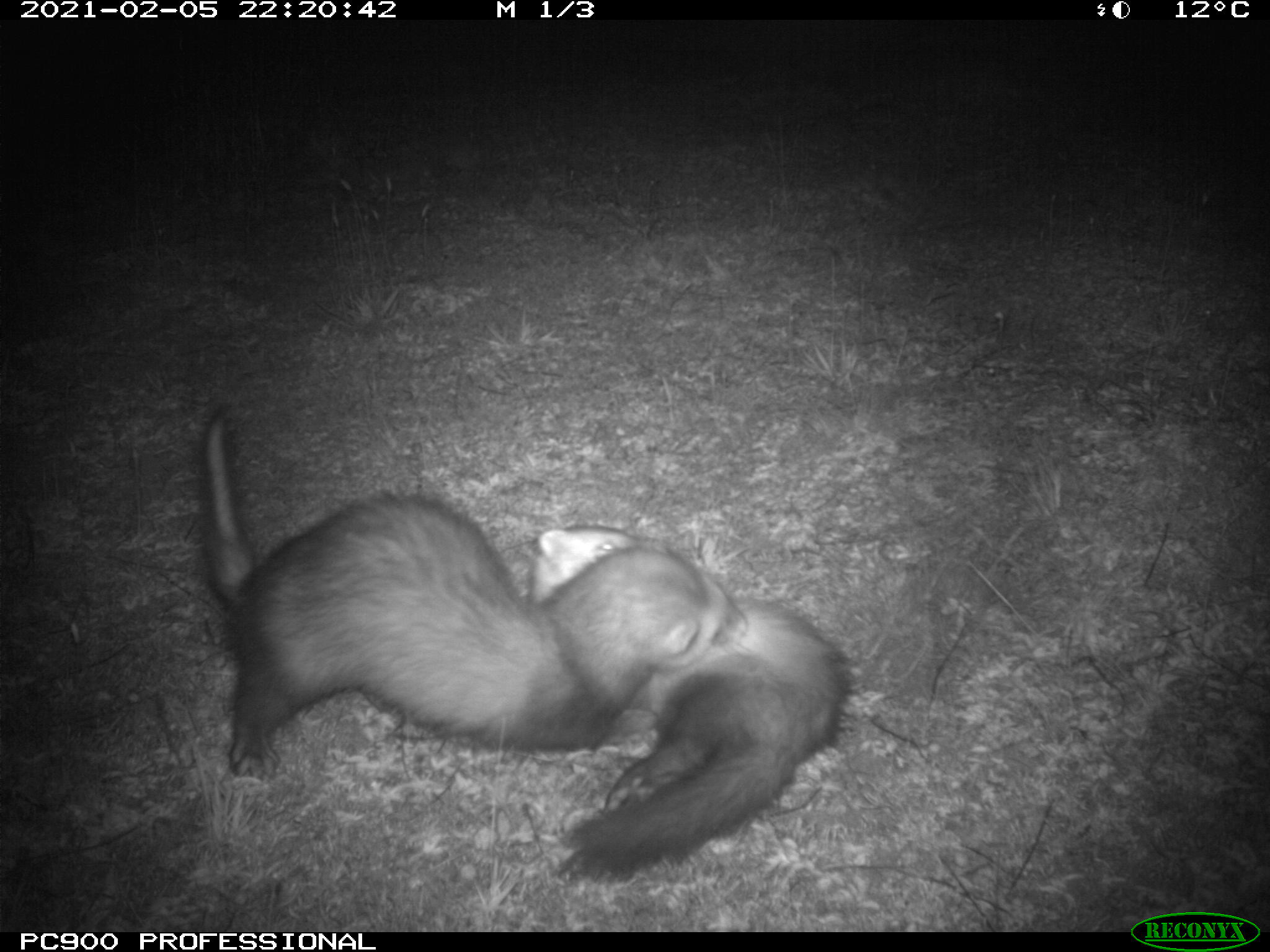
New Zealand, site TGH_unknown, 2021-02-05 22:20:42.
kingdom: Animalia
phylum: Chordata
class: Mammalia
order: Carnivora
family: Mustelidae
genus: Mustela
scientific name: Mustela furo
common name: ferret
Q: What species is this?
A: Ferret (Mustela furo).